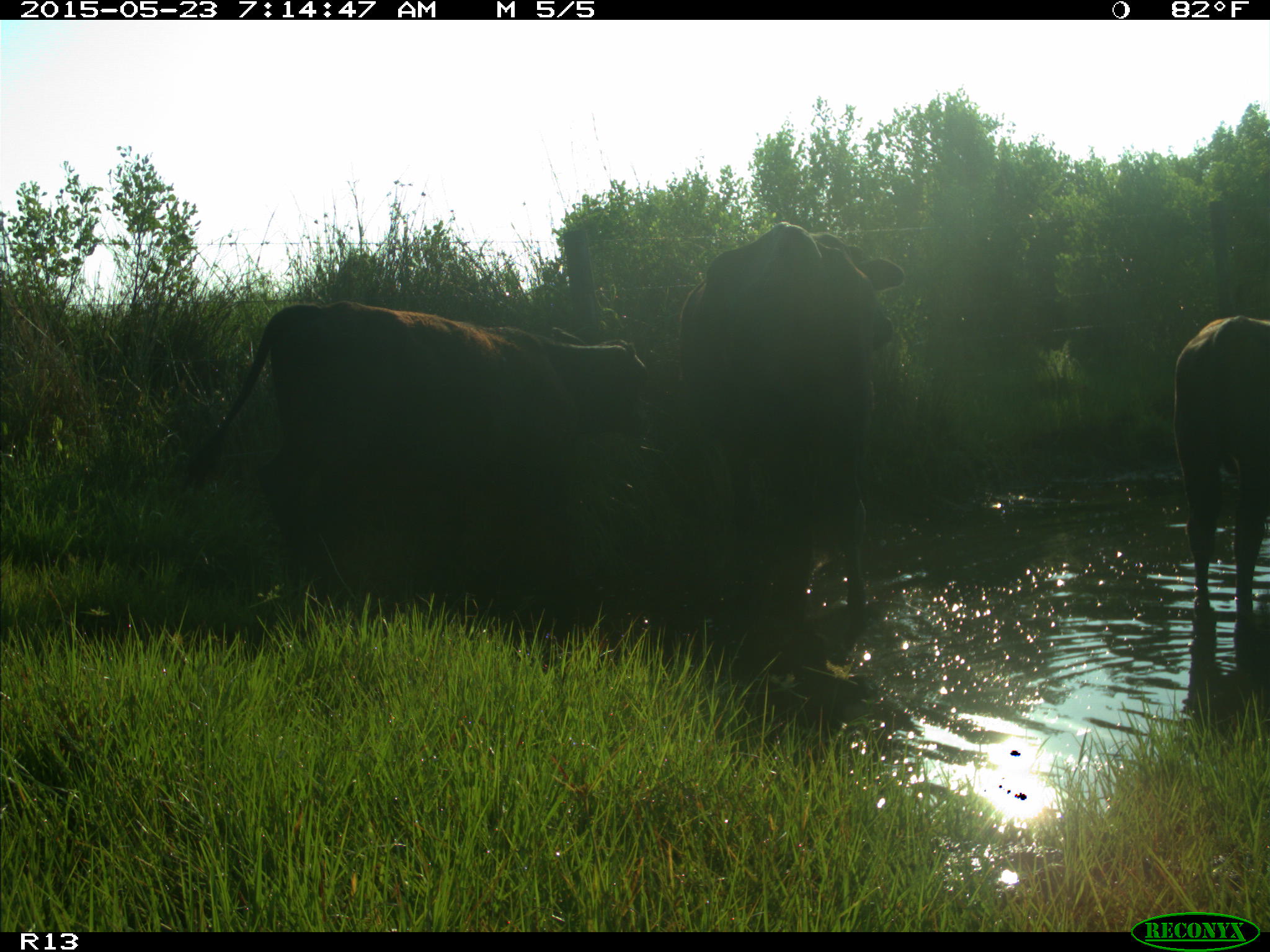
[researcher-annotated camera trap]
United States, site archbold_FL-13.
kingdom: Animalia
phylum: Chordata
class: Mammalia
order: Artiodactyla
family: Bovidae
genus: Bos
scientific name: Bos taurus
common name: domestic cow